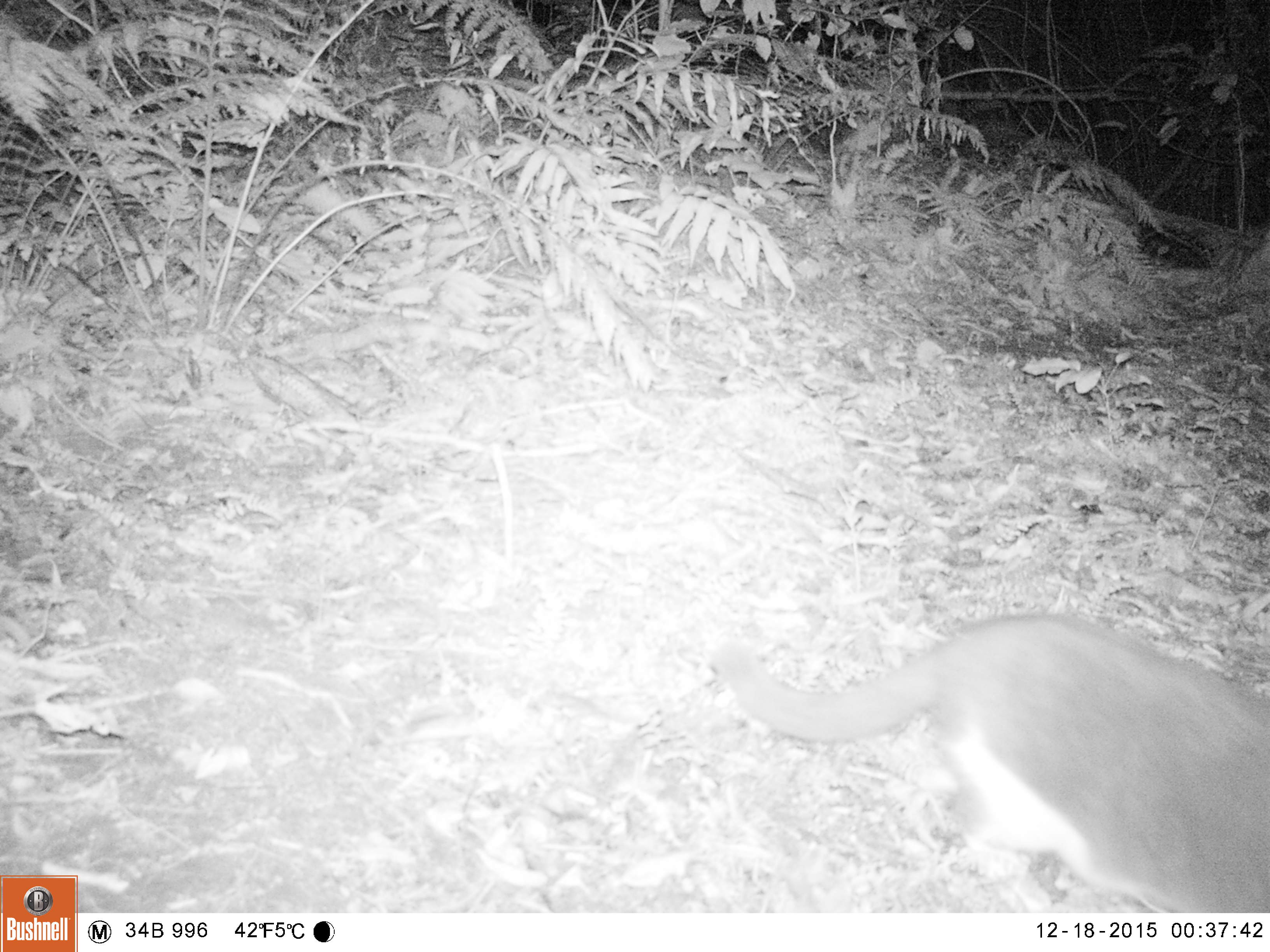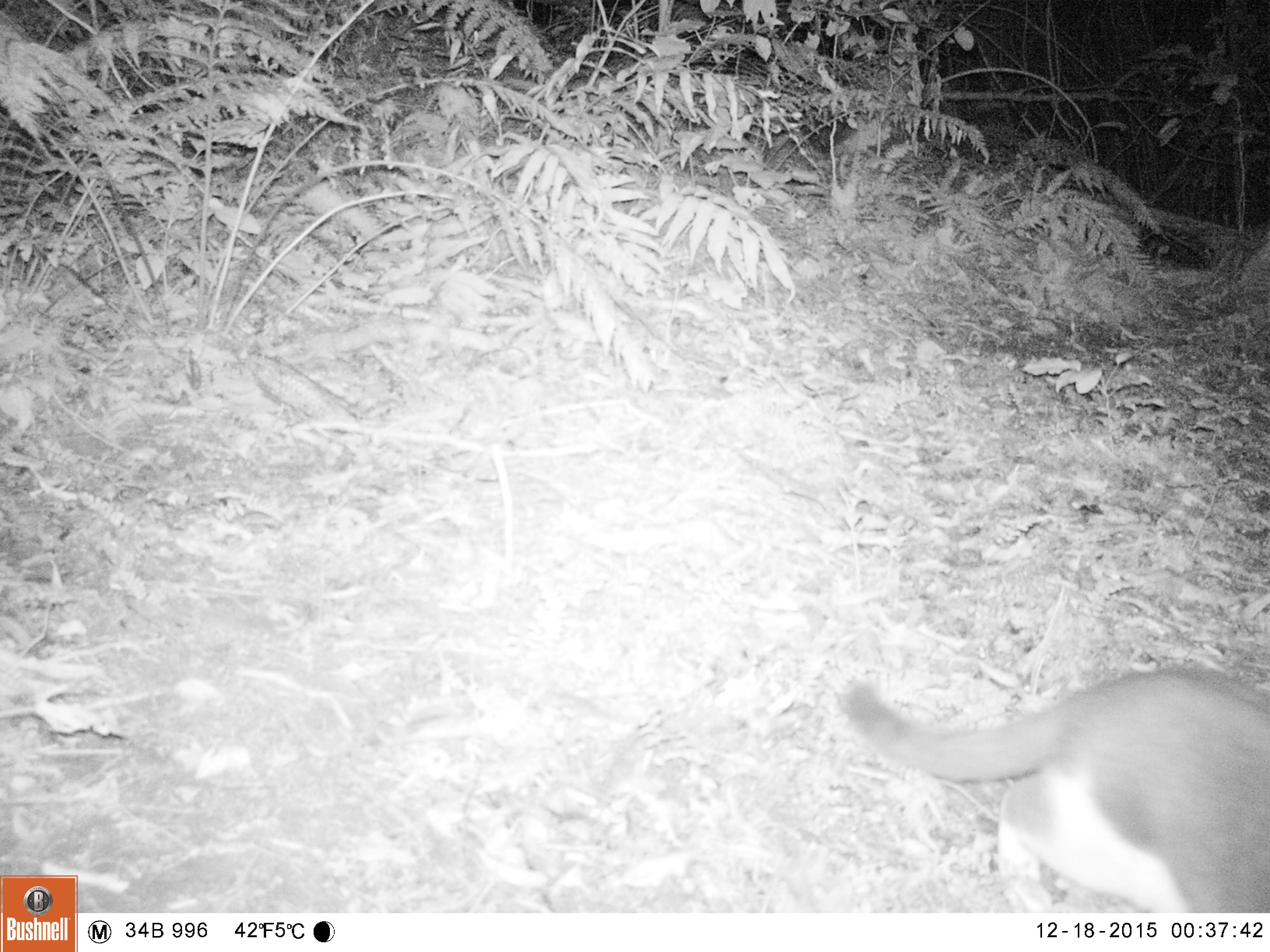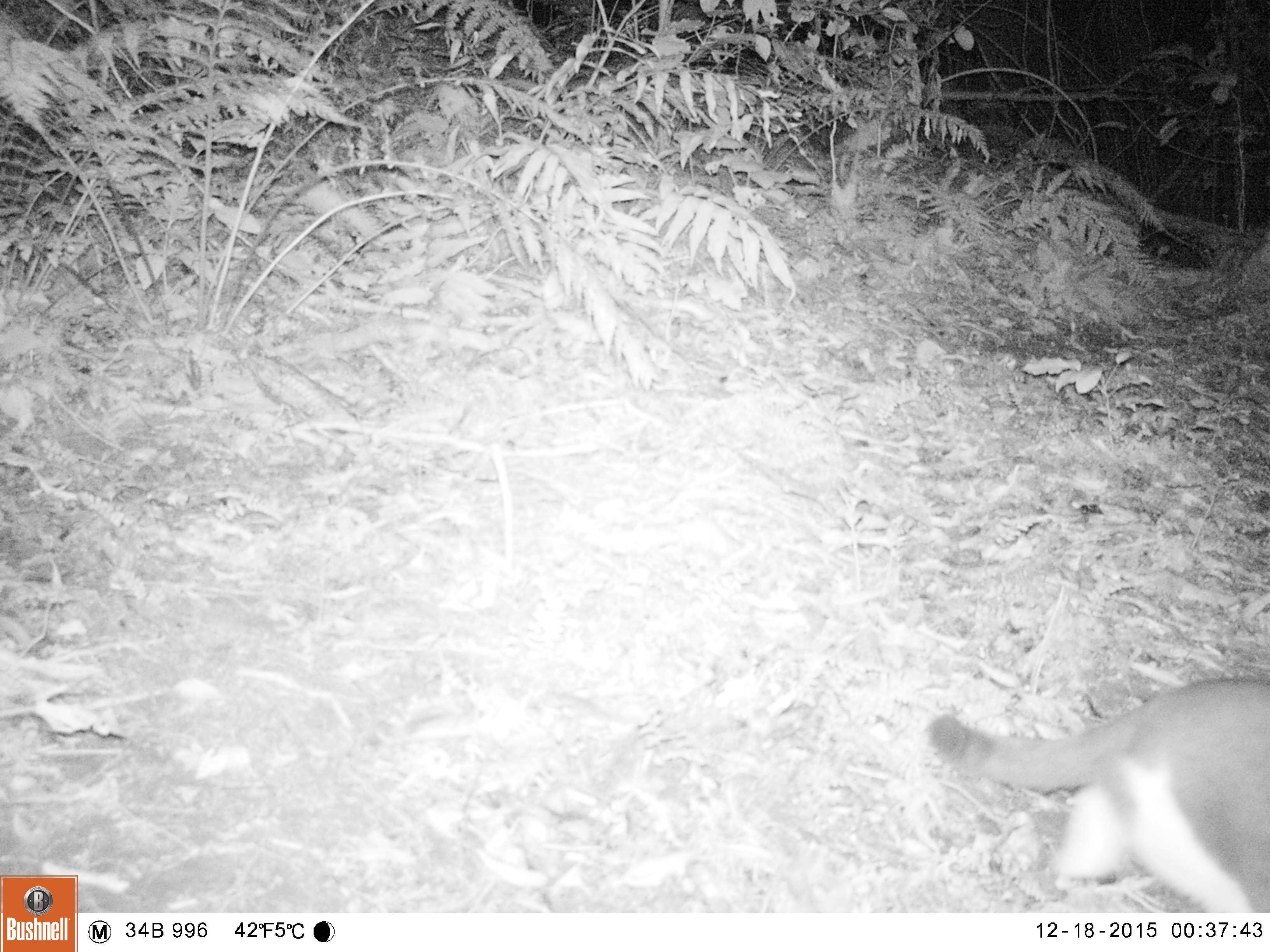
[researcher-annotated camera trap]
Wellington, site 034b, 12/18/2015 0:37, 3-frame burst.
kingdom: Animalia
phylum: Chordata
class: Mammalia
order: Carnivora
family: Felidae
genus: Felis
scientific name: Felis catus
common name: cat